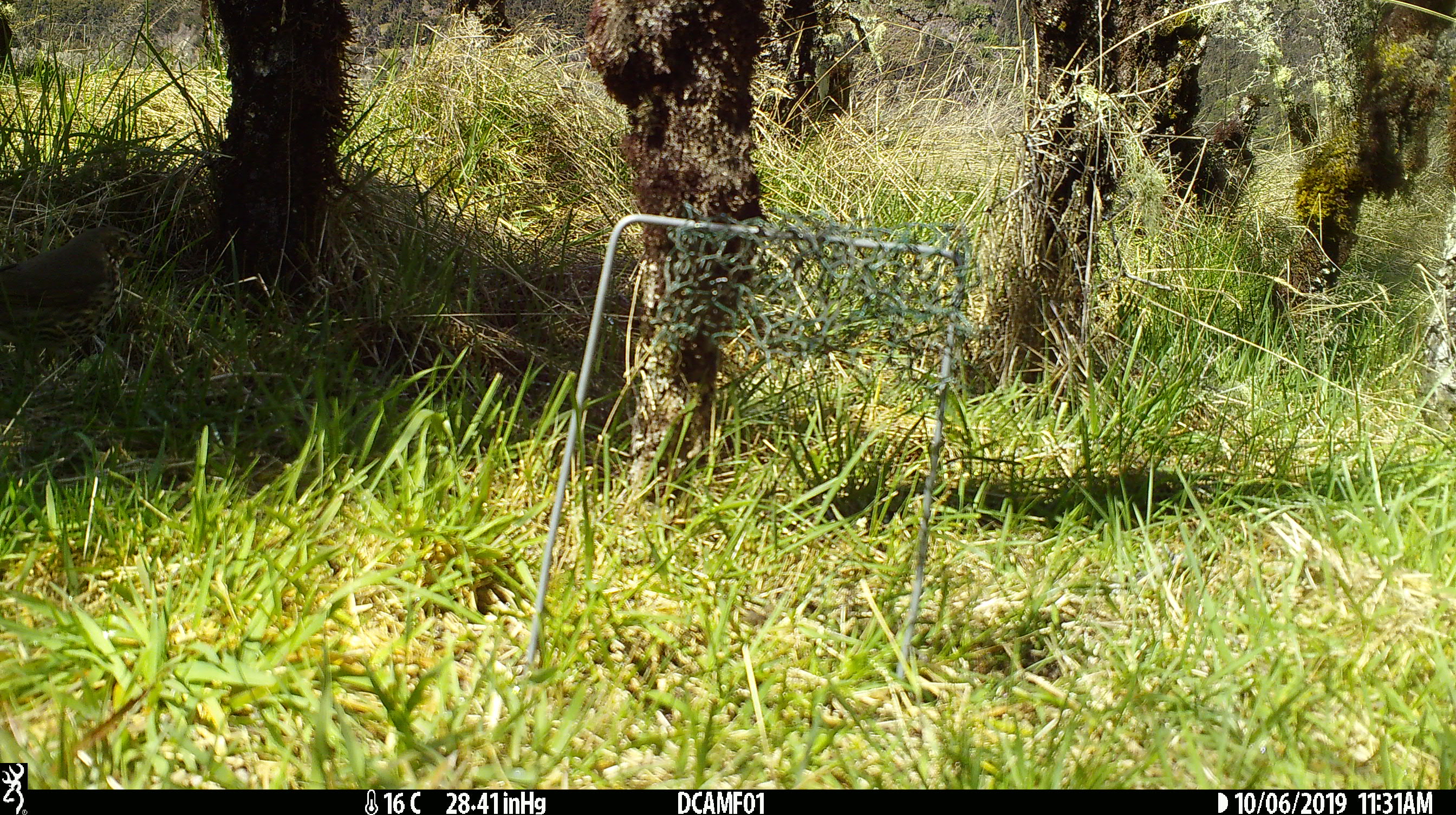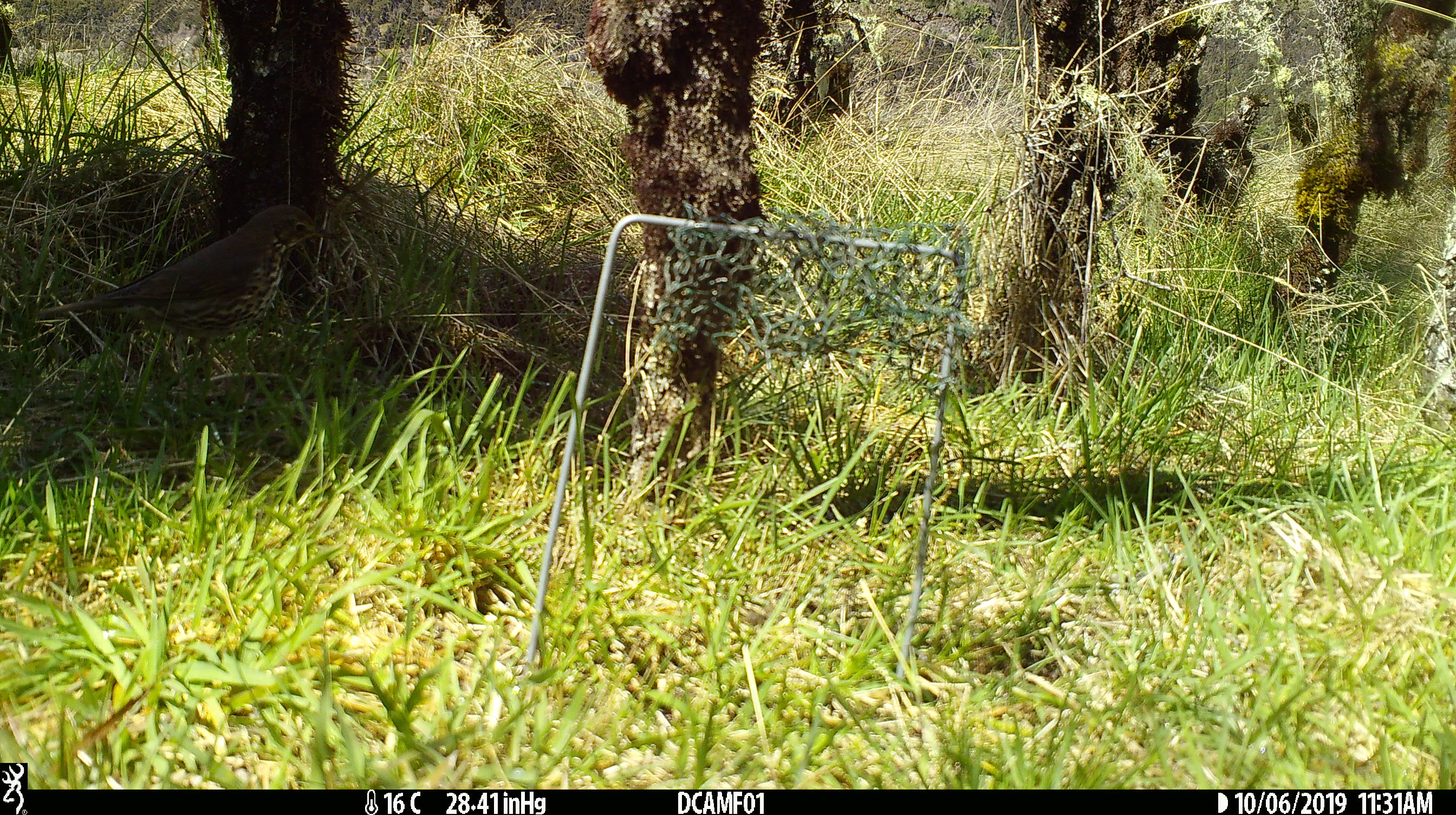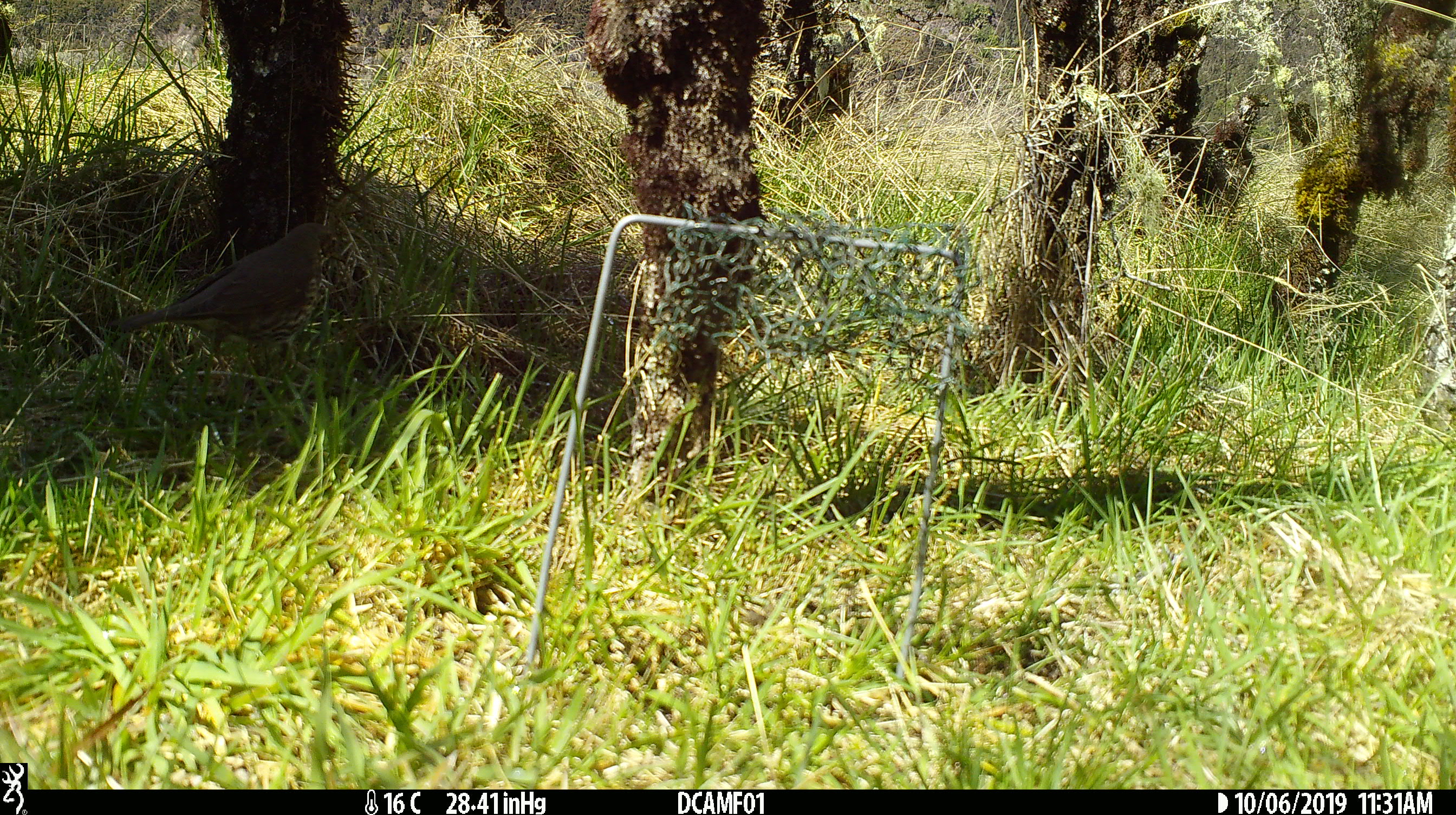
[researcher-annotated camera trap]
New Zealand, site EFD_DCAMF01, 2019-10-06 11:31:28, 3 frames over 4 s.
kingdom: Animalia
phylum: Chordata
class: Aves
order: Passeriformes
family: Turdidae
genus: Turdus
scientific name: Turdus philomelos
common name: song thrush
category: thrush